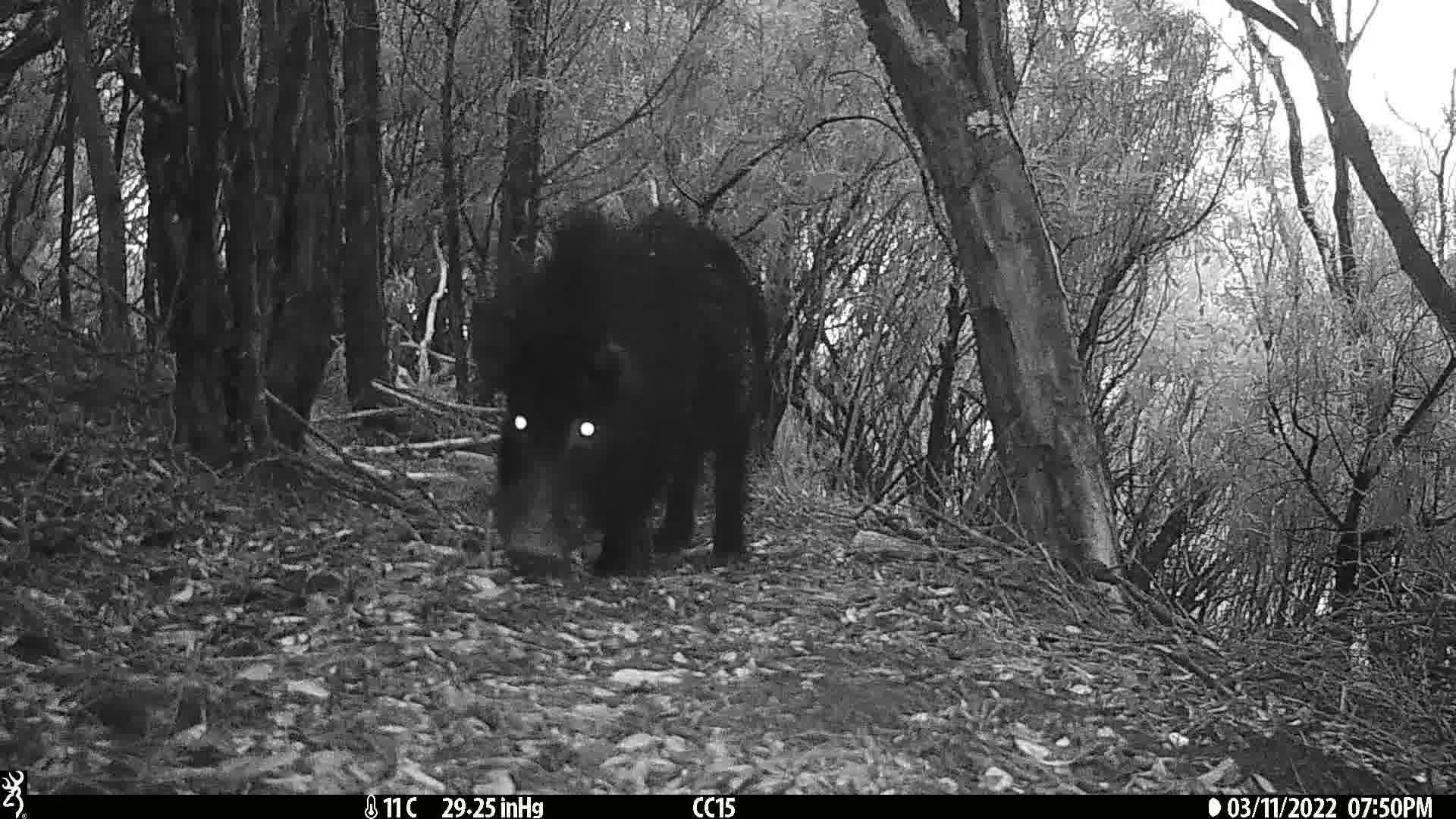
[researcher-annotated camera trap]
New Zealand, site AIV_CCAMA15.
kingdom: Animalia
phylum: Chordata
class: Mammalia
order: Artiodactyla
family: Suidae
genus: Sus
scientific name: Sus scrofa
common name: pig